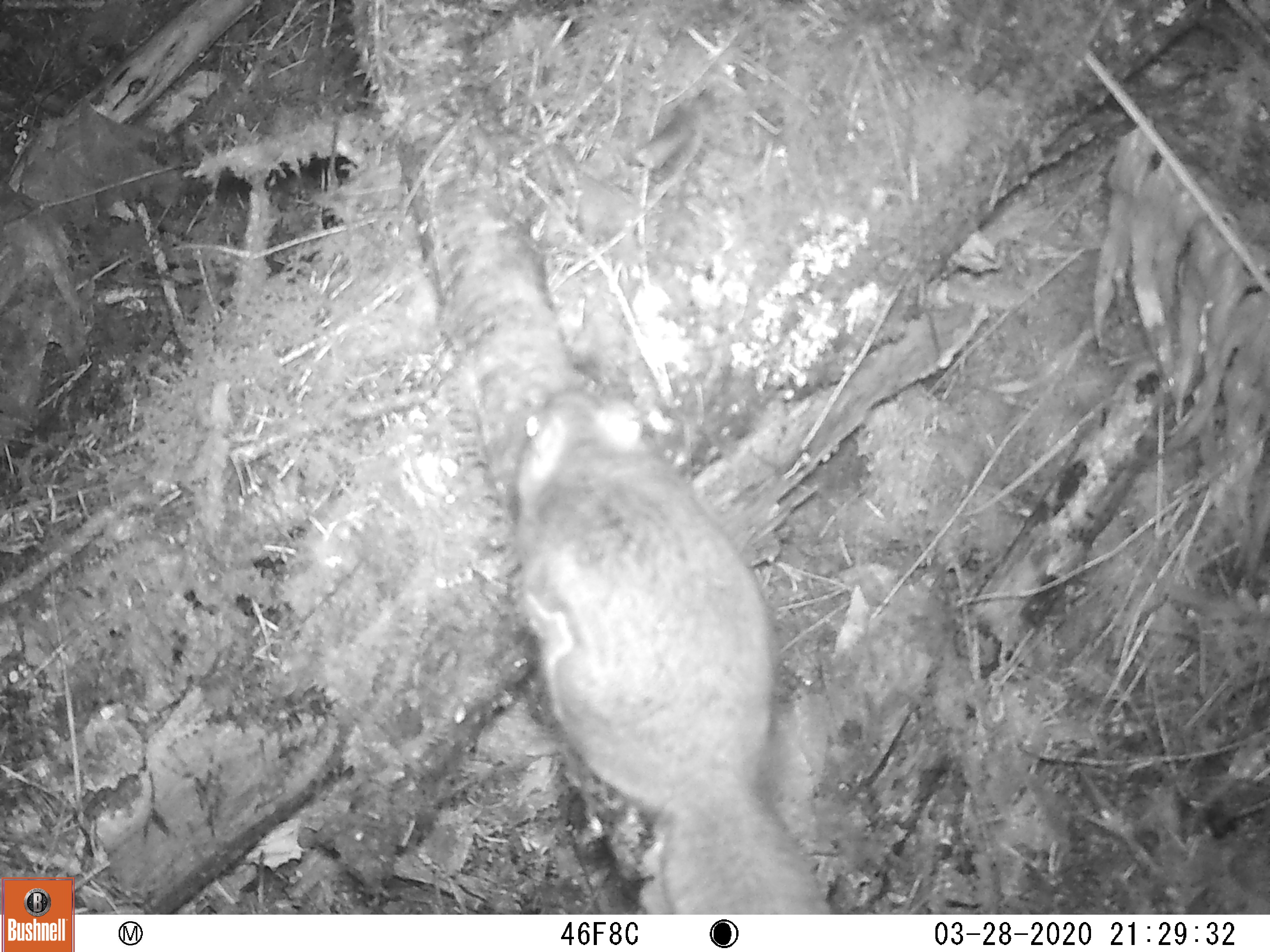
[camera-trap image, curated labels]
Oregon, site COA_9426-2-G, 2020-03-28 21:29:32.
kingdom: Animalia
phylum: Chordata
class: Mammalia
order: Rodentia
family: Sciuridae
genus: Glaucomys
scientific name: Glaucomys oregonensis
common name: humboldt's flying squirrel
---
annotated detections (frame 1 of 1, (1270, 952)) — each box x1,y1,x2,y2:
humboldt's flying squirrel: 491,369,843,912